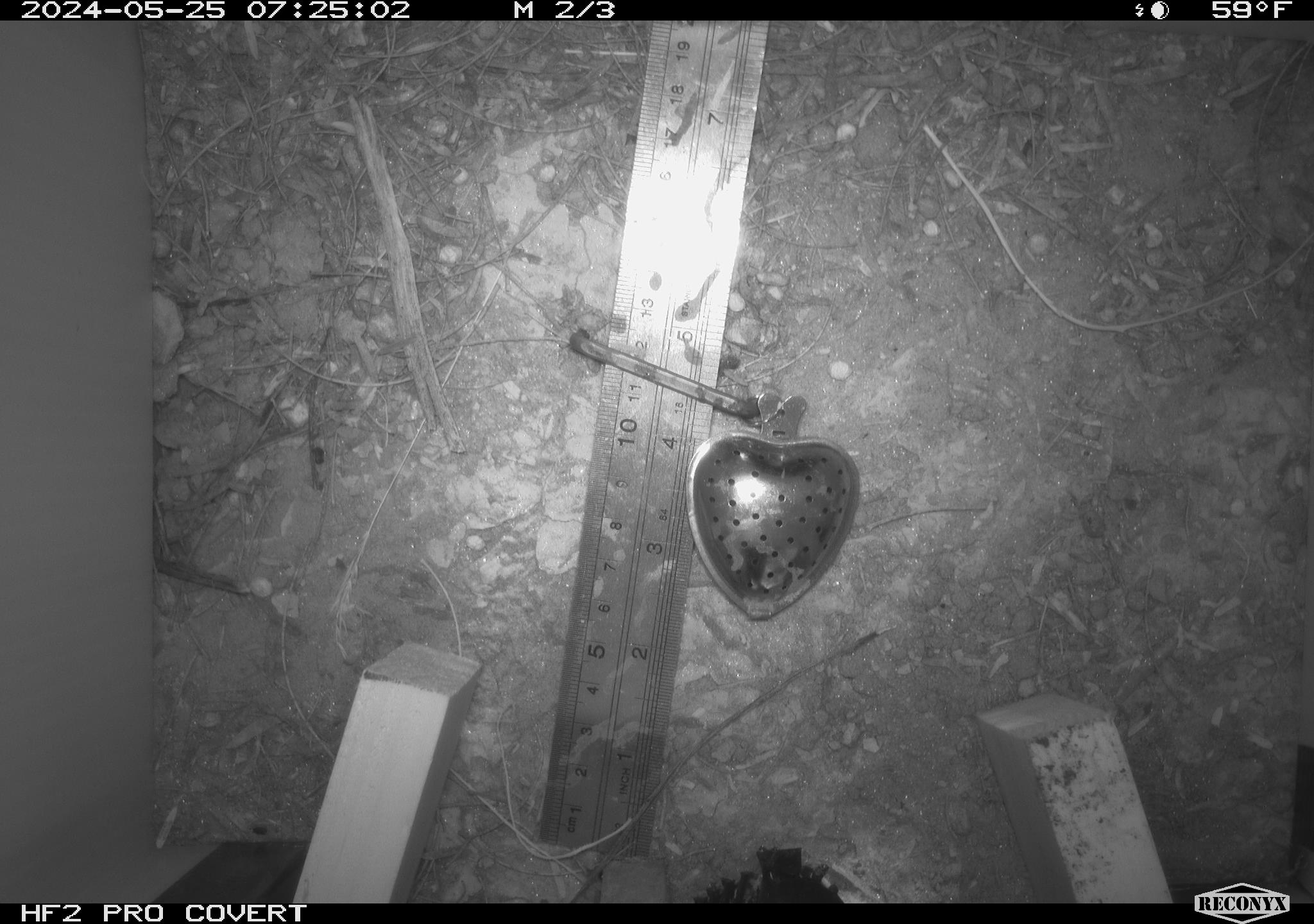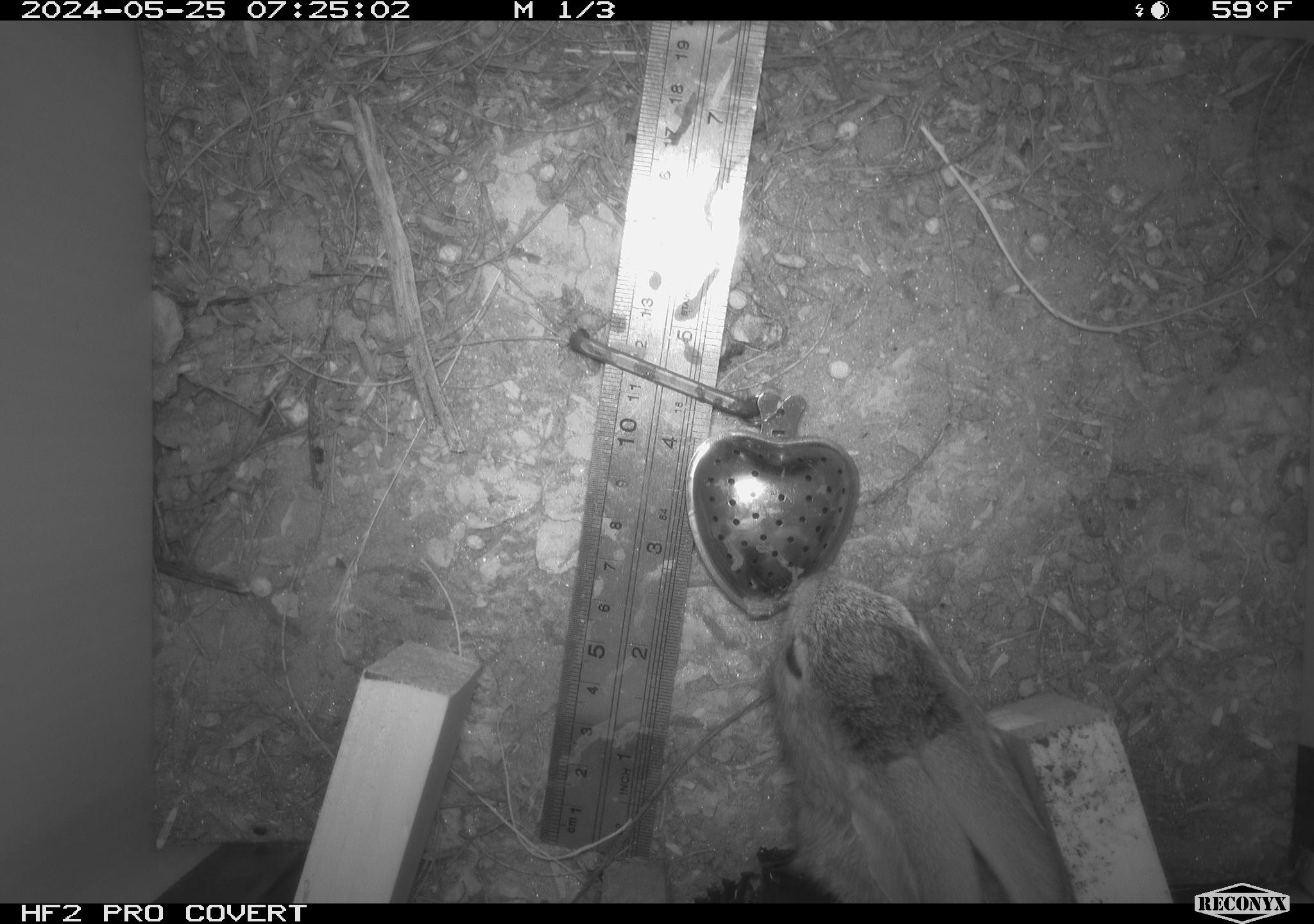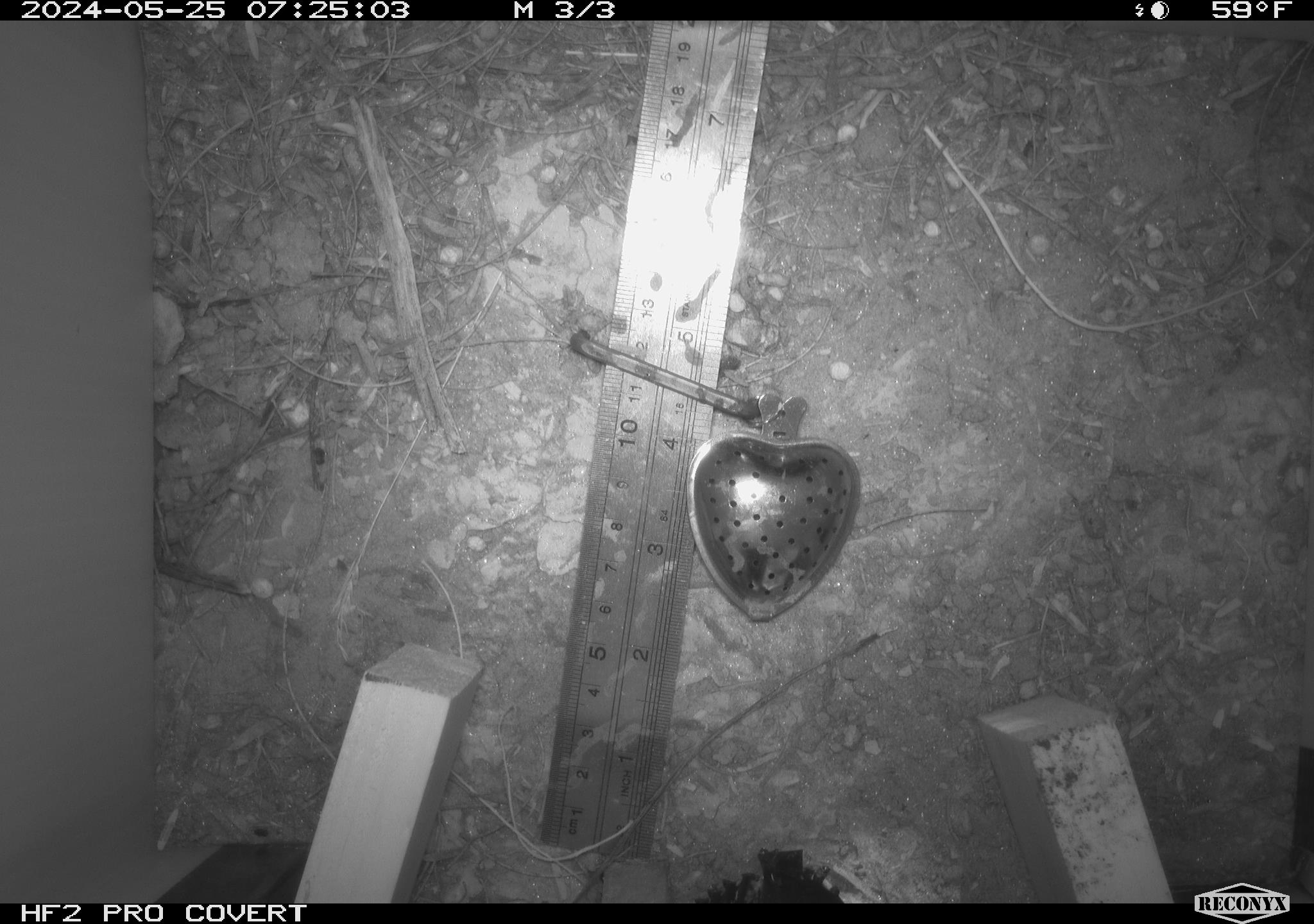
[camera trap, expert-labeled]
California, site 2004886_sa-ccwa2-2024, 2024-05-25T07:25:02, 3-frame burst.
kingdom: Animalia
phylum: Chordata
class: Mammalia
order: Lagomorpha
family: Leporidae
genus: Sylvilagus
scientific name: Sylvilagus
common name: cottontail rabbits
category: sylvilagus species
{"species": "sylvilagus species (cottontail rabbits) (Sylvilagus)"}